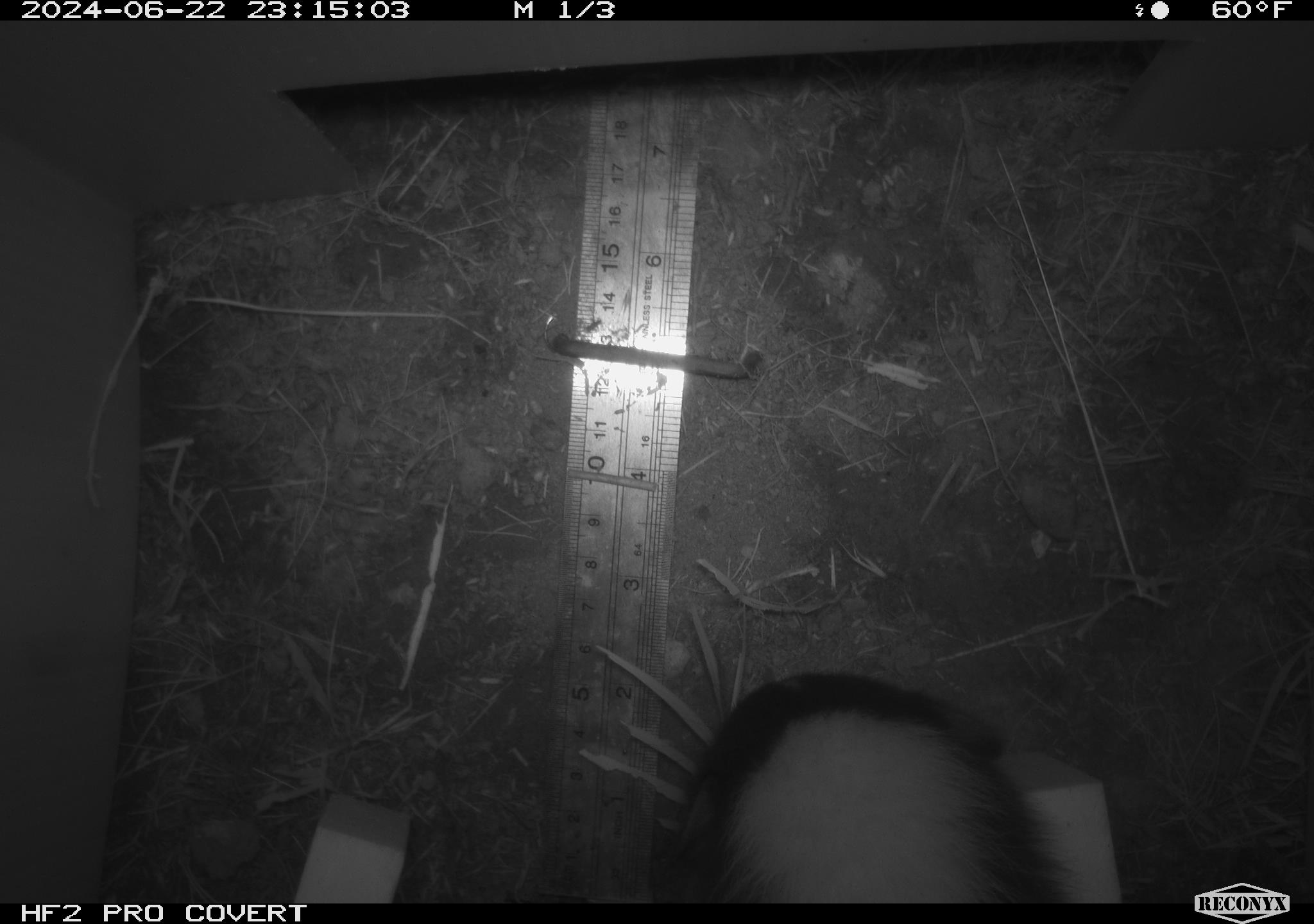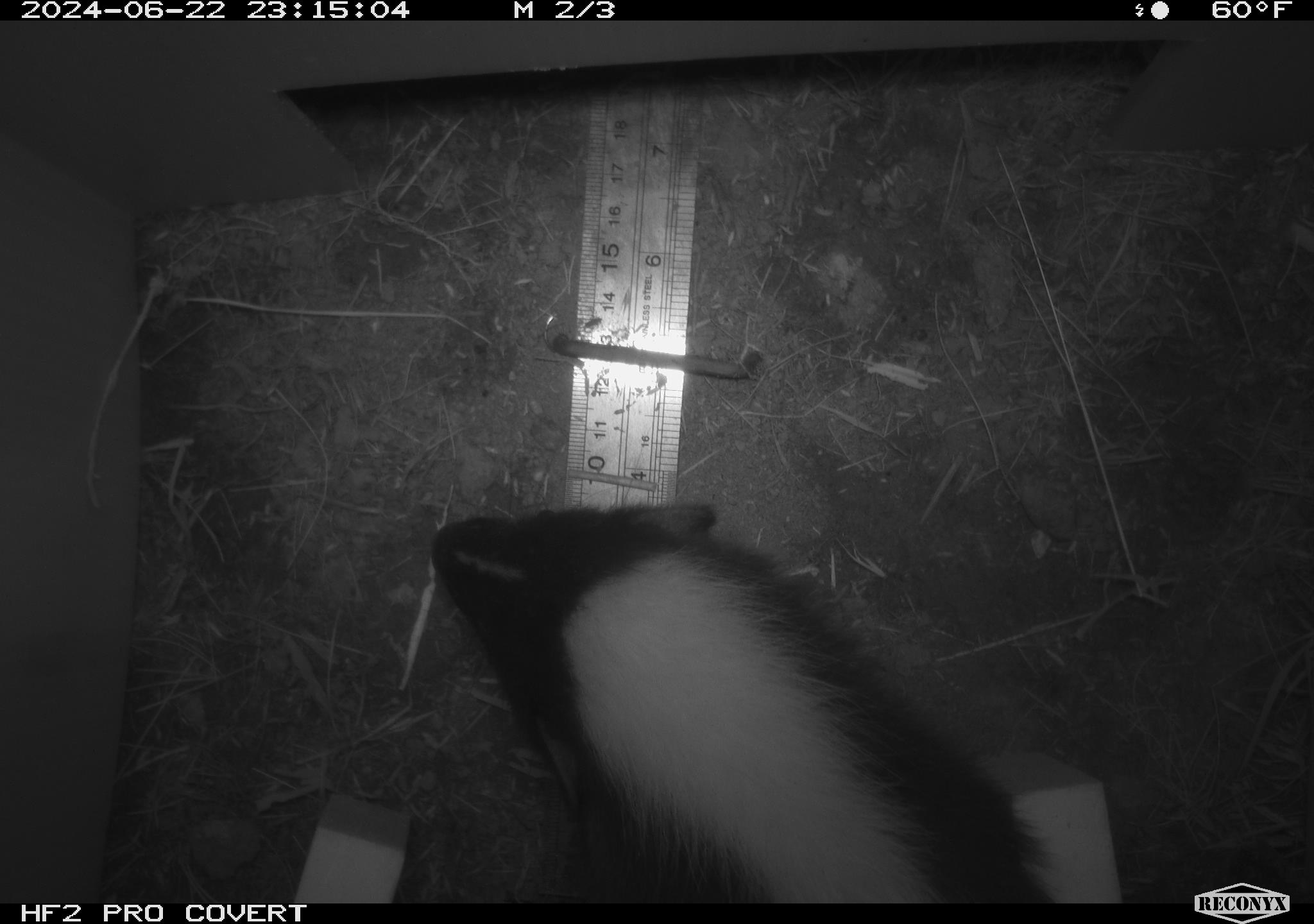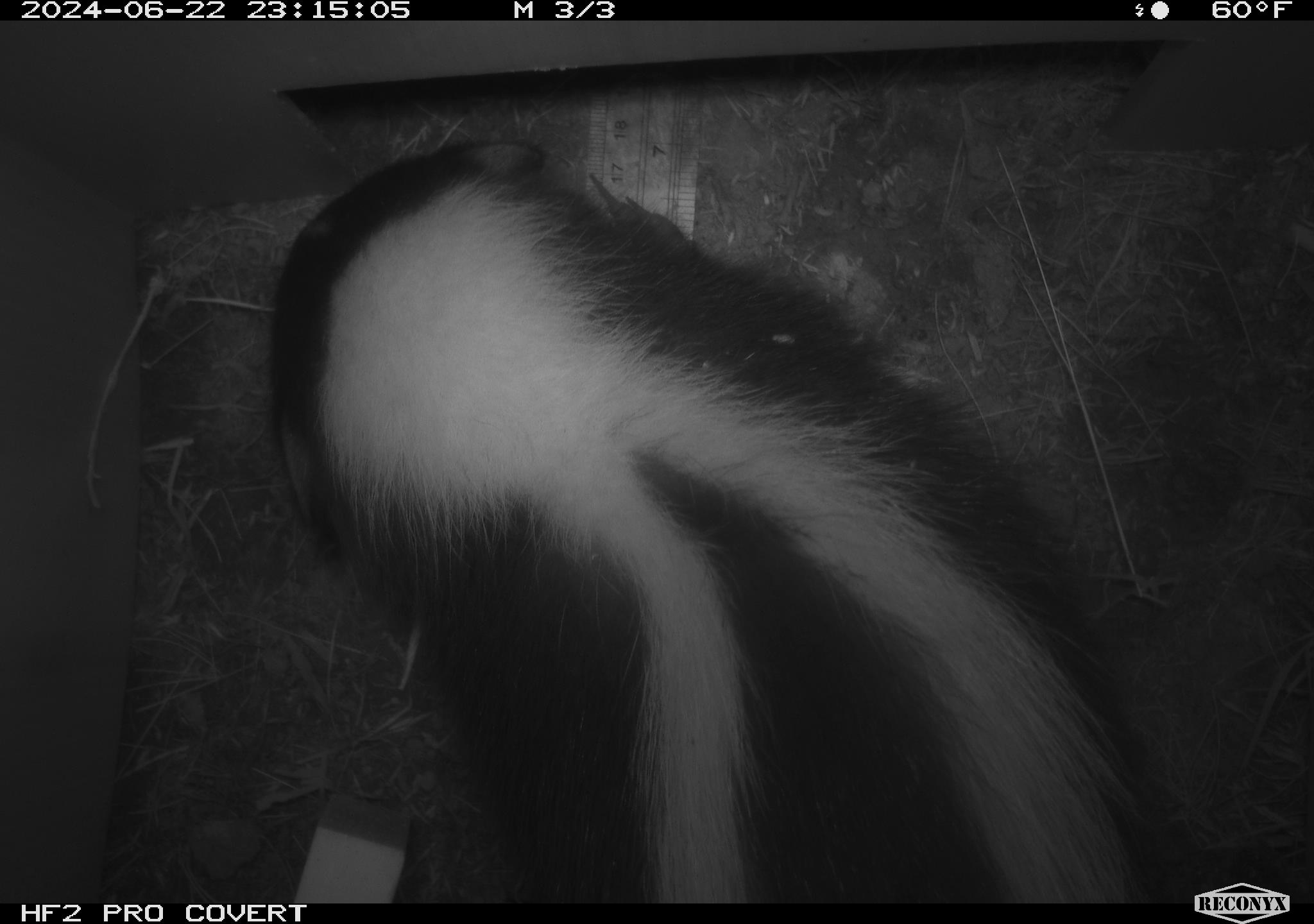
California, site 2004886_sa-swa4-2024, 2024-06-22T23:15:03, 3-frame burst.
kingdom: Animalia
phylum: Chordata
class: Mammalia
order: Carnivora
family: Mephitidae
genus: Mephitis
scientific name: Mephitis mephitis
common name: striped skunk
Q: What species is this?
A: Striped skunk (Mephitis mephitis).